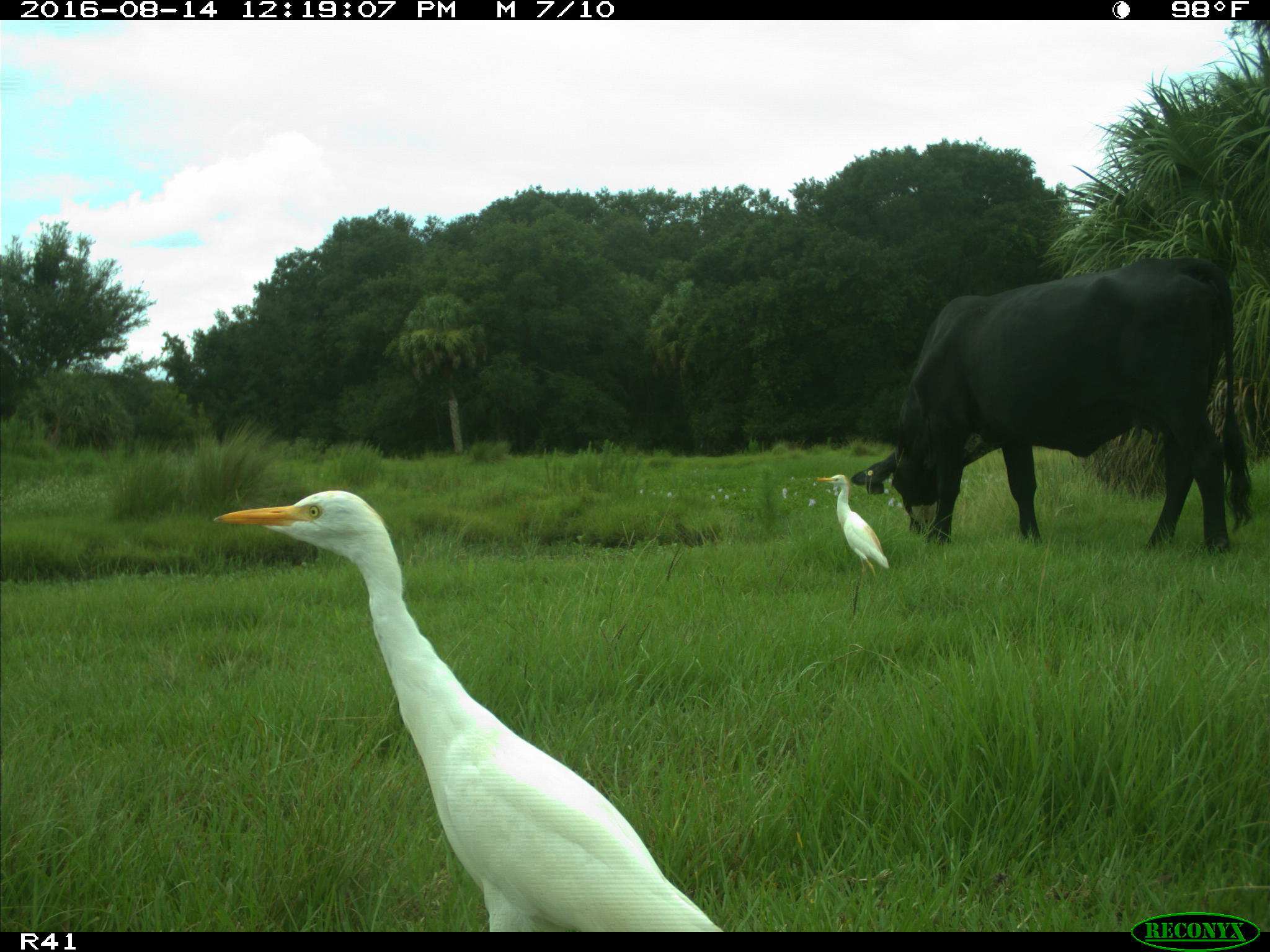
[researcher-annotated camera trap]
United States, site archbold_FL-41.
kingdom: Animalia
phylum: Chordata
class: Mammalia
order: Artiodactyla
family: Bovidae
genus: Bos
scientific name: Bos taurus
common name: domestic cow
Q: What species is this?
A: Bos taurus (domestic cow).